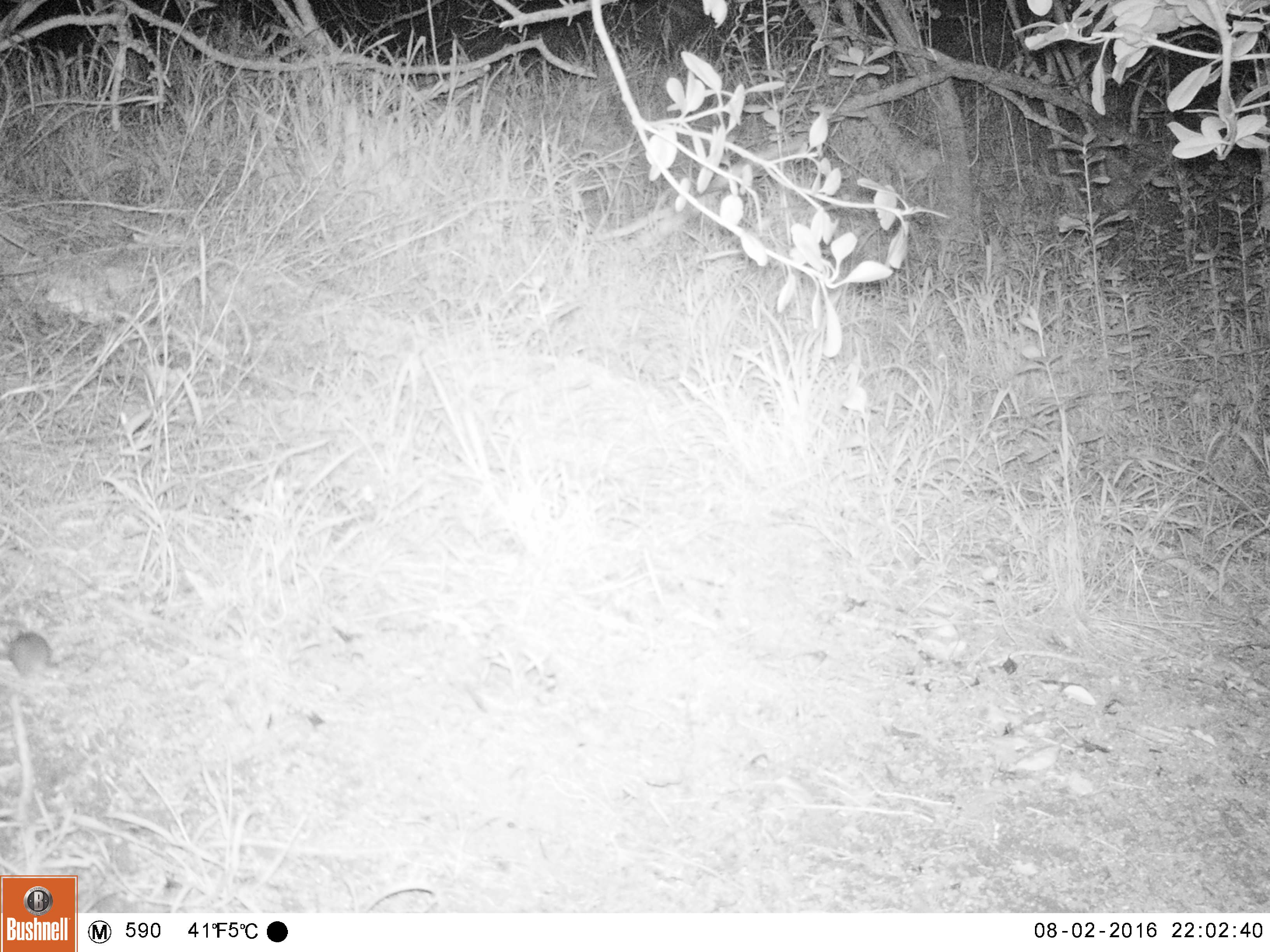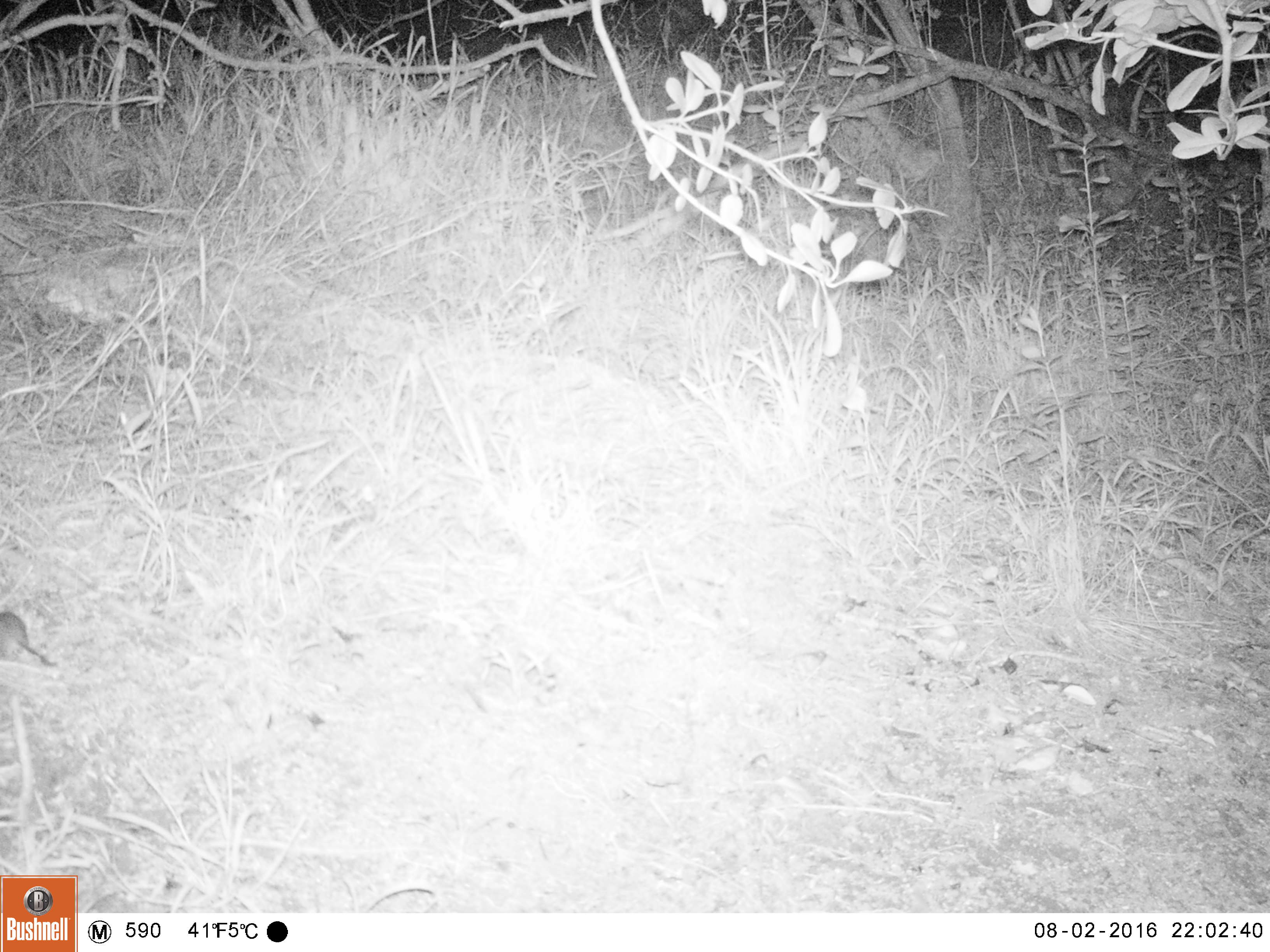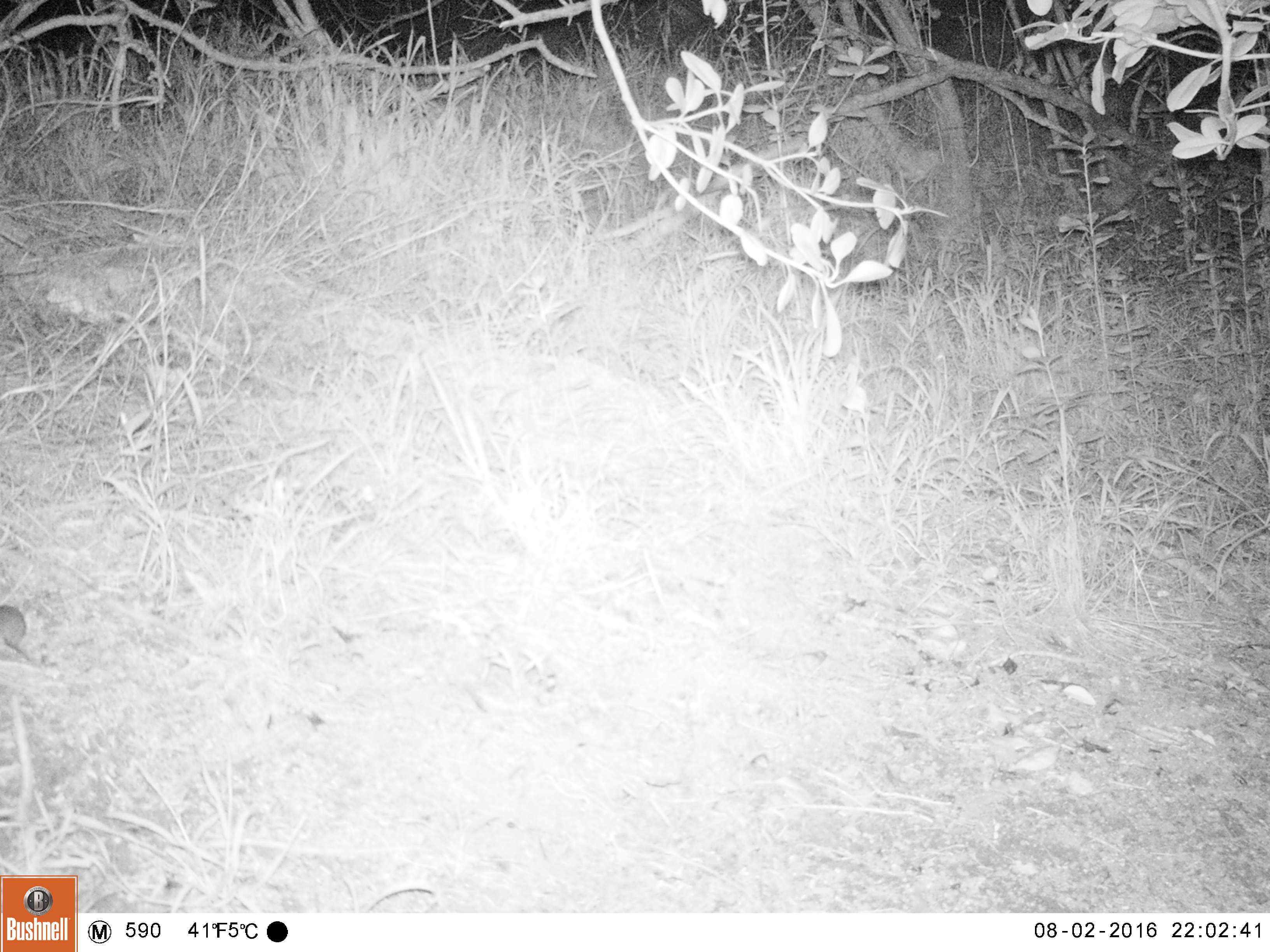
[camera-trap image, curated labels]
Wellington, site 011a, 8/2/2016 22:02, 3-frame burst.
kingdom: Animalia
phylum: Chordata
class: Mammalia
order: Rodentia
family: Muridae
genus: Mus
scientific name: Mus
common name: mouse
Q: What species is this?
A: Mouse (Mus).